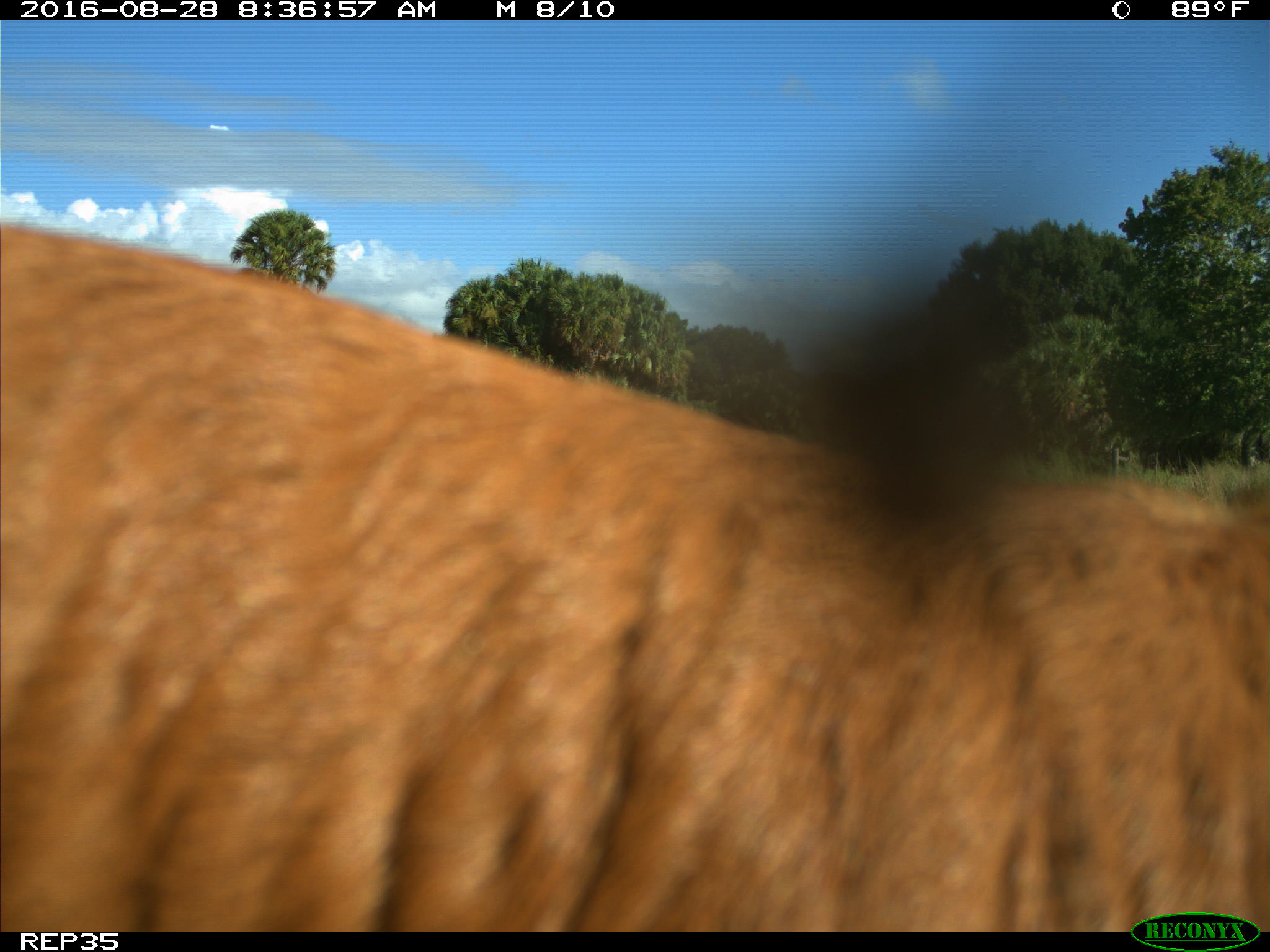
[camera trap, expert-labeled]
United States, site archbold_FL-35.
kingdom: Animalia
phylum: Chordata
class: Mammalia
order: Artiodactyla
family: Bovidae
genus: Bos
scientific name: Bos taurus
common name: domestic cow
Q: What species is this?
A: Bos taurus (domestic cow).